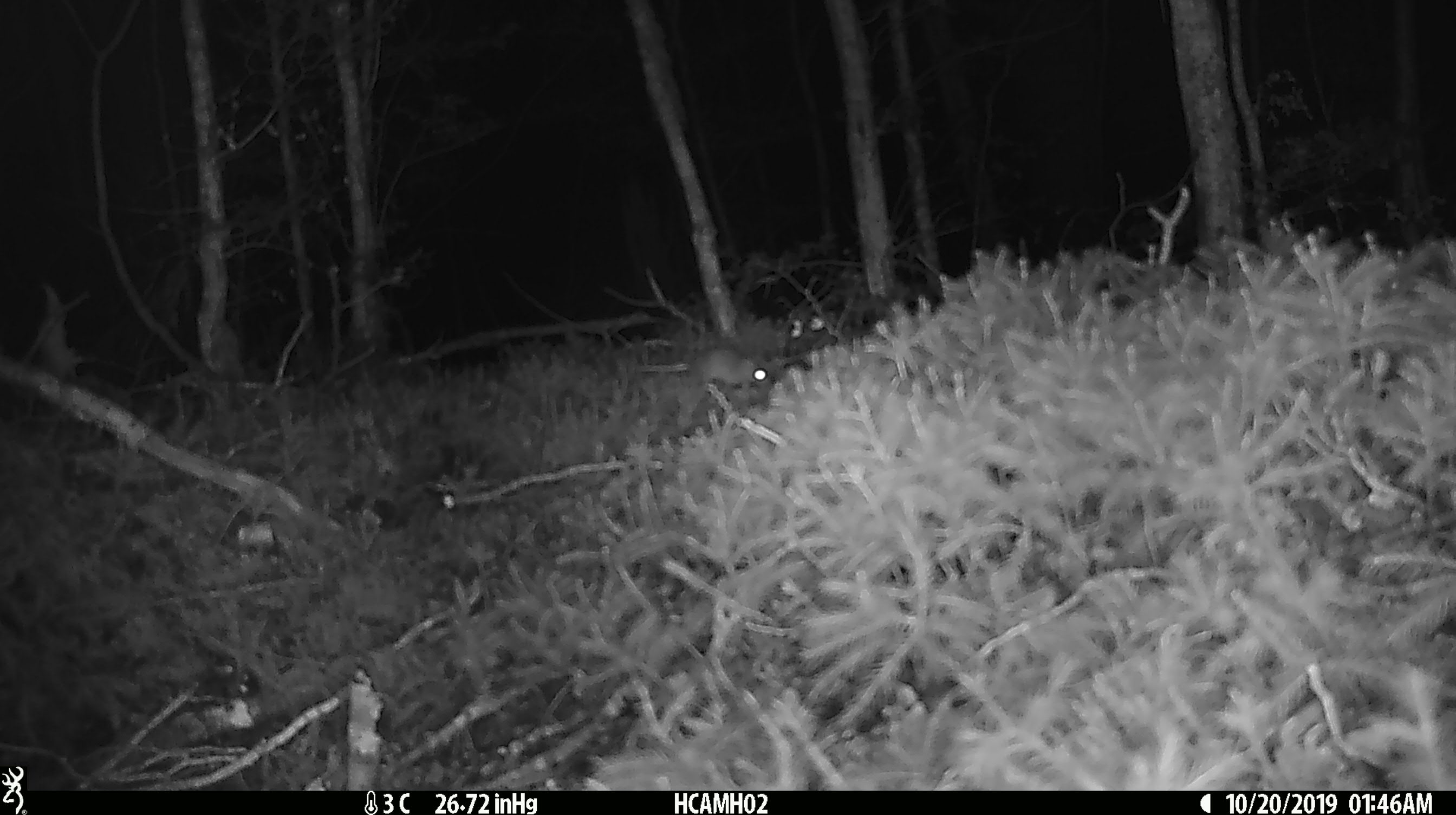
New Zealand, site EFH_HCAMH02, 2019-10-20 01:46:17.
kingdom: Animalia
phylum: Chordata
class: Mammalia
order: Rodentia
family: Muridae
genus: Mus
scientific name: Mus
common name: mouse